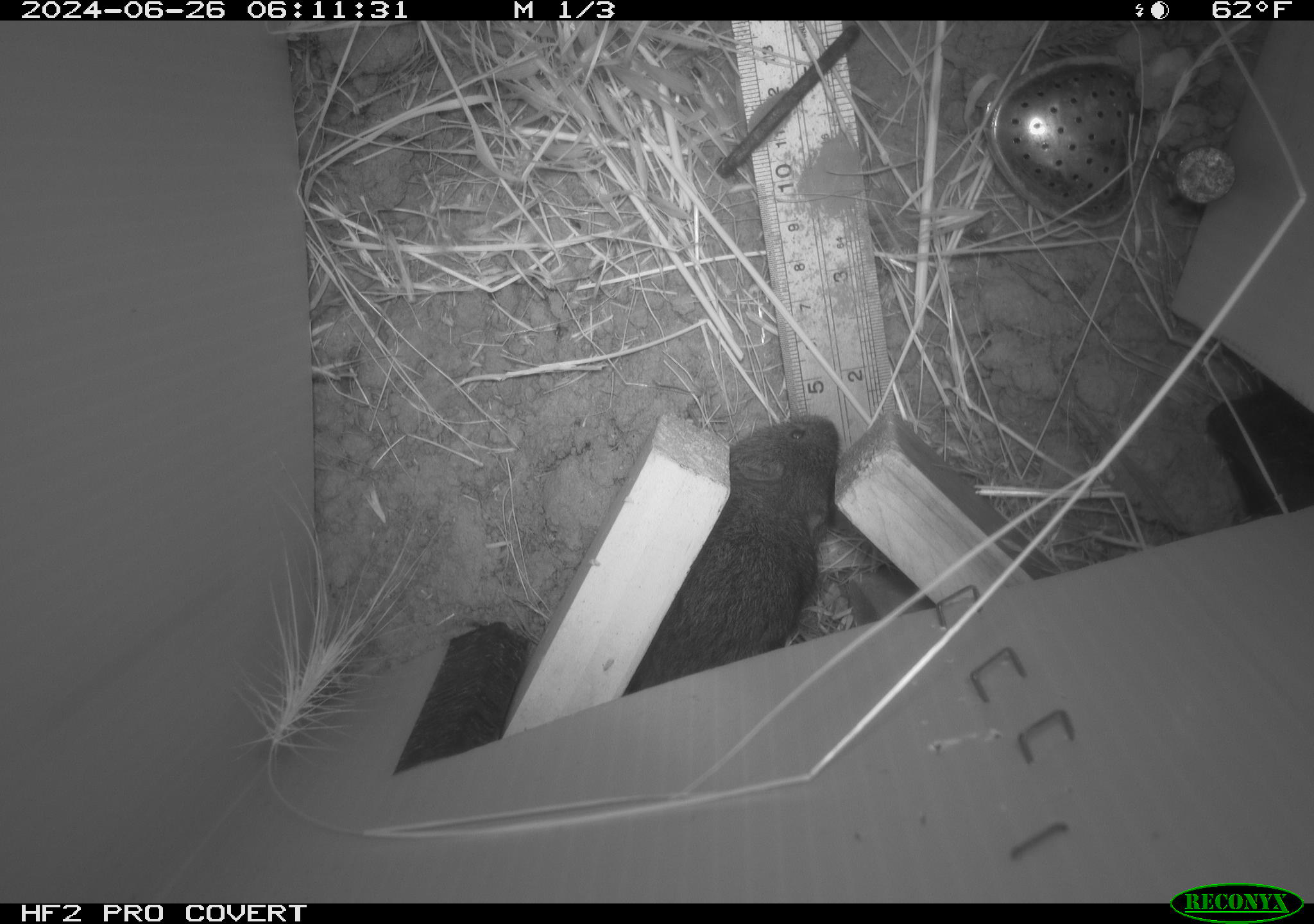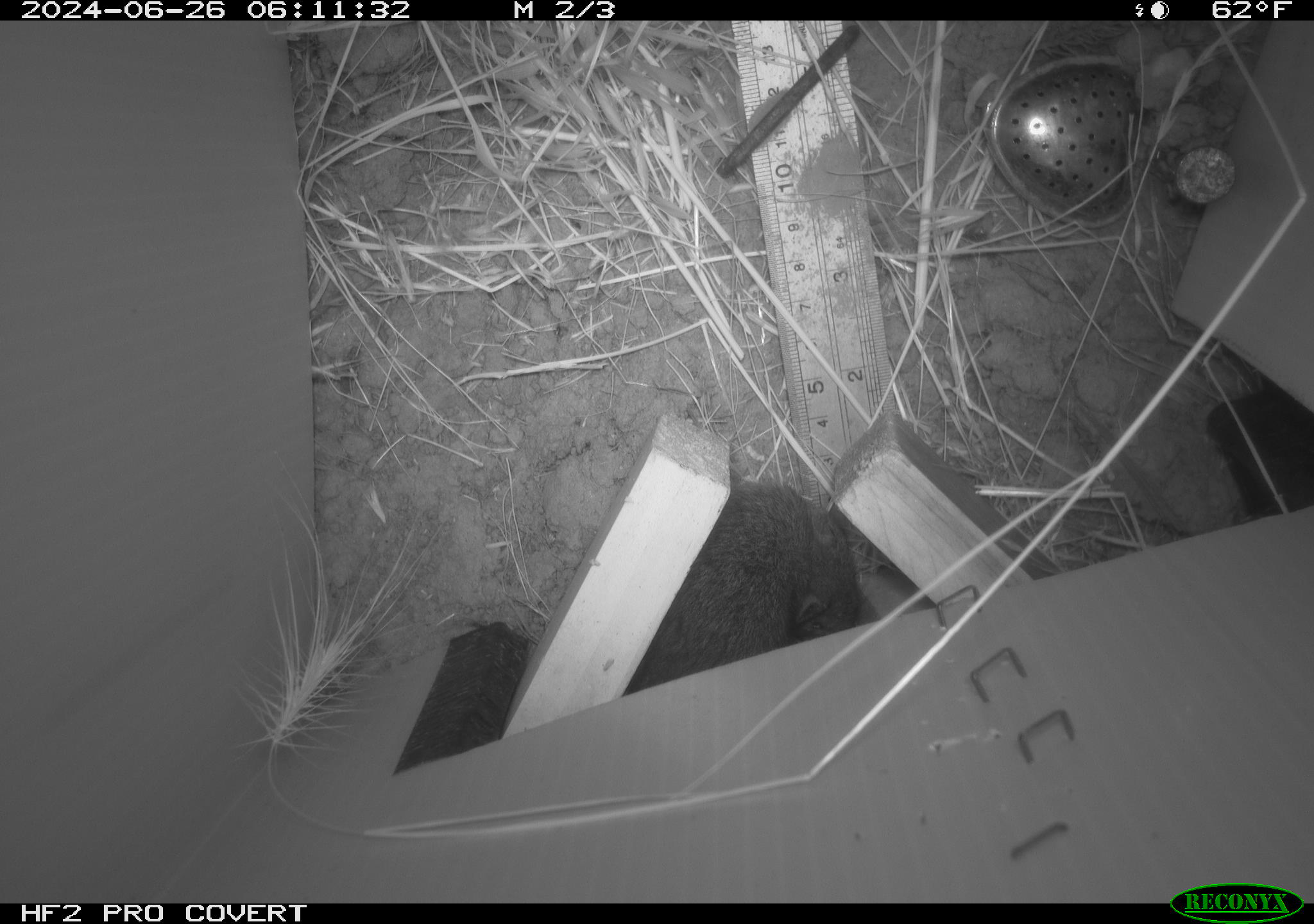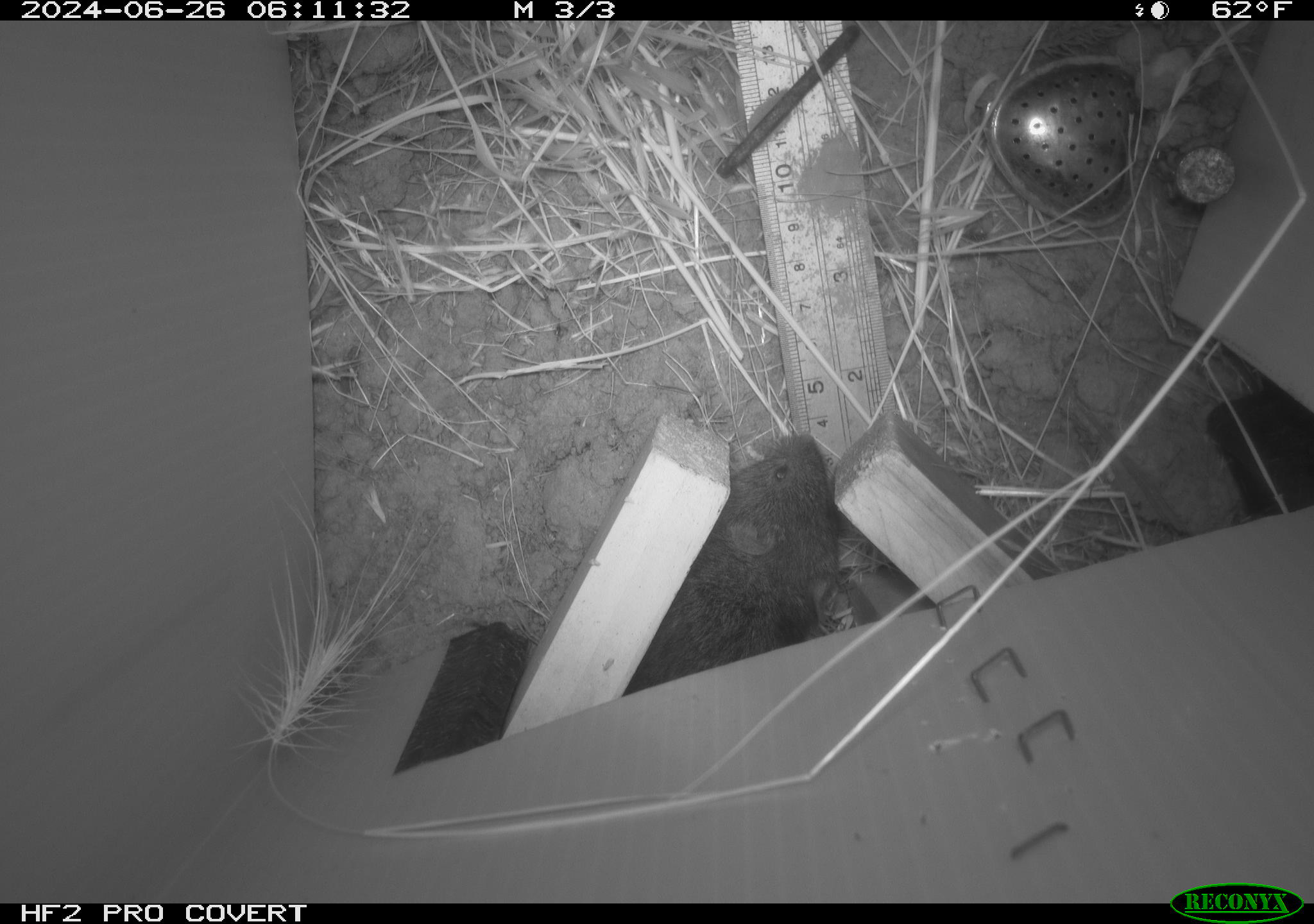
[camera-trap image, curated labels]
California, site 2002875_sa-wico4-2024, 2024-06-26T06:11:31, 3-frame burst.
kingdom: Animalia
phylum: Chordata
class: Mammalia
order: Rodentia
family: Cricetidae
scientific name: Arvicolinae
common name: voles, lemmings, and muskrats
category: arvicolinae subfamily